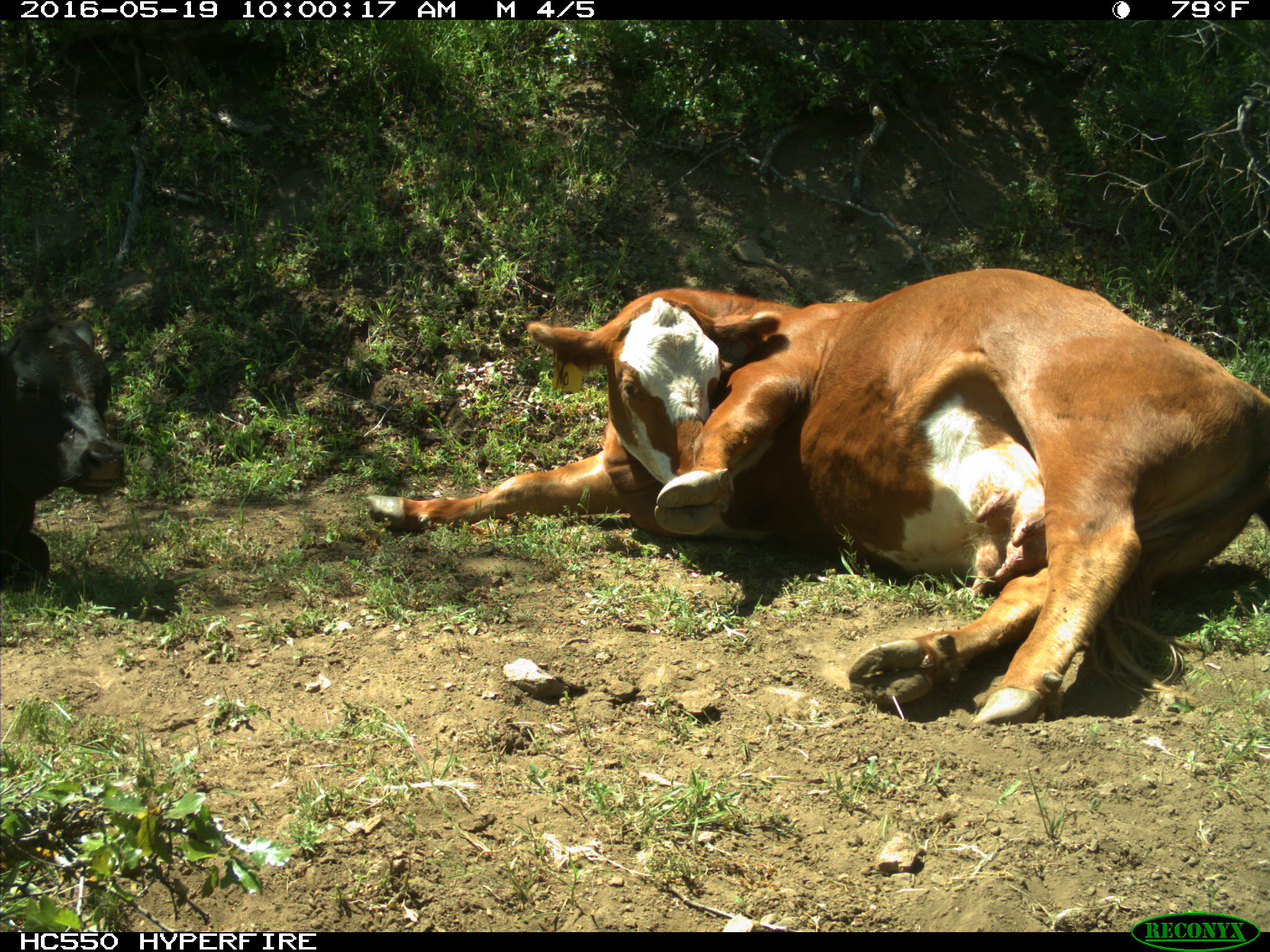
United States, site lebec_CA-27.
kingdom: Animalia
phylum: Chordata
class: Mammalia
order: Artiodactyla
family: Bovidae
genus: Bos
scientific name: Bos taurus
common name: domestic cow